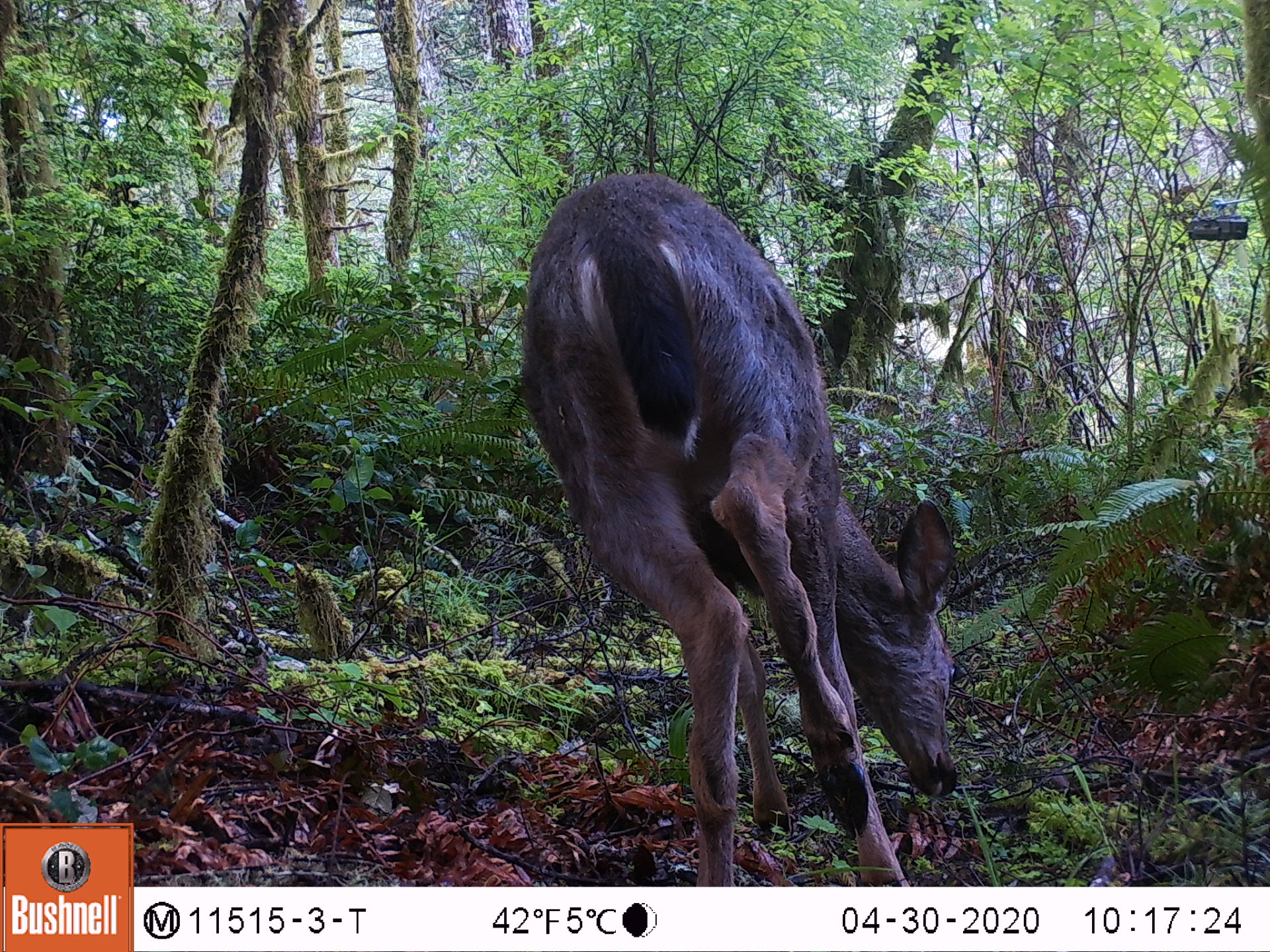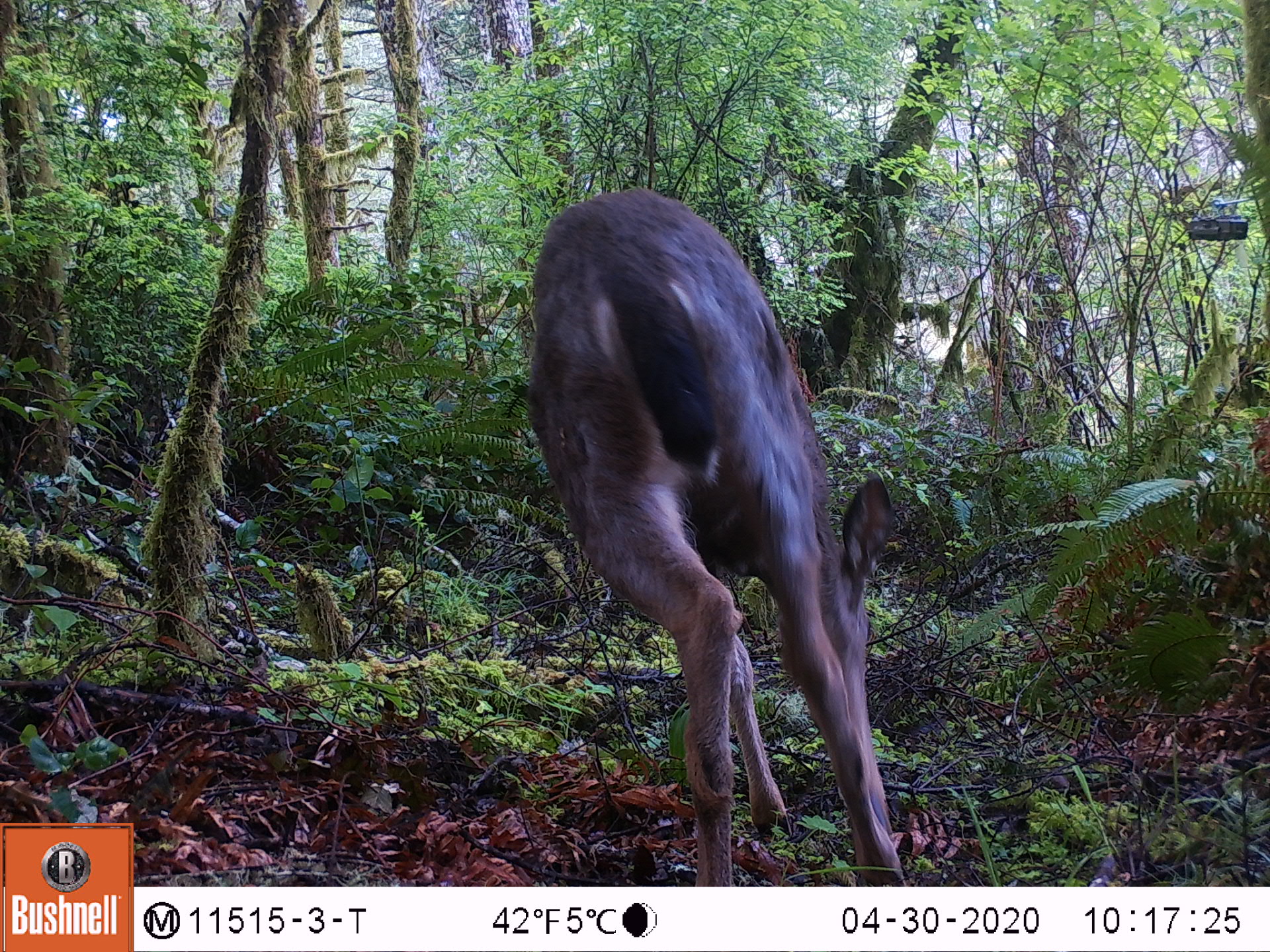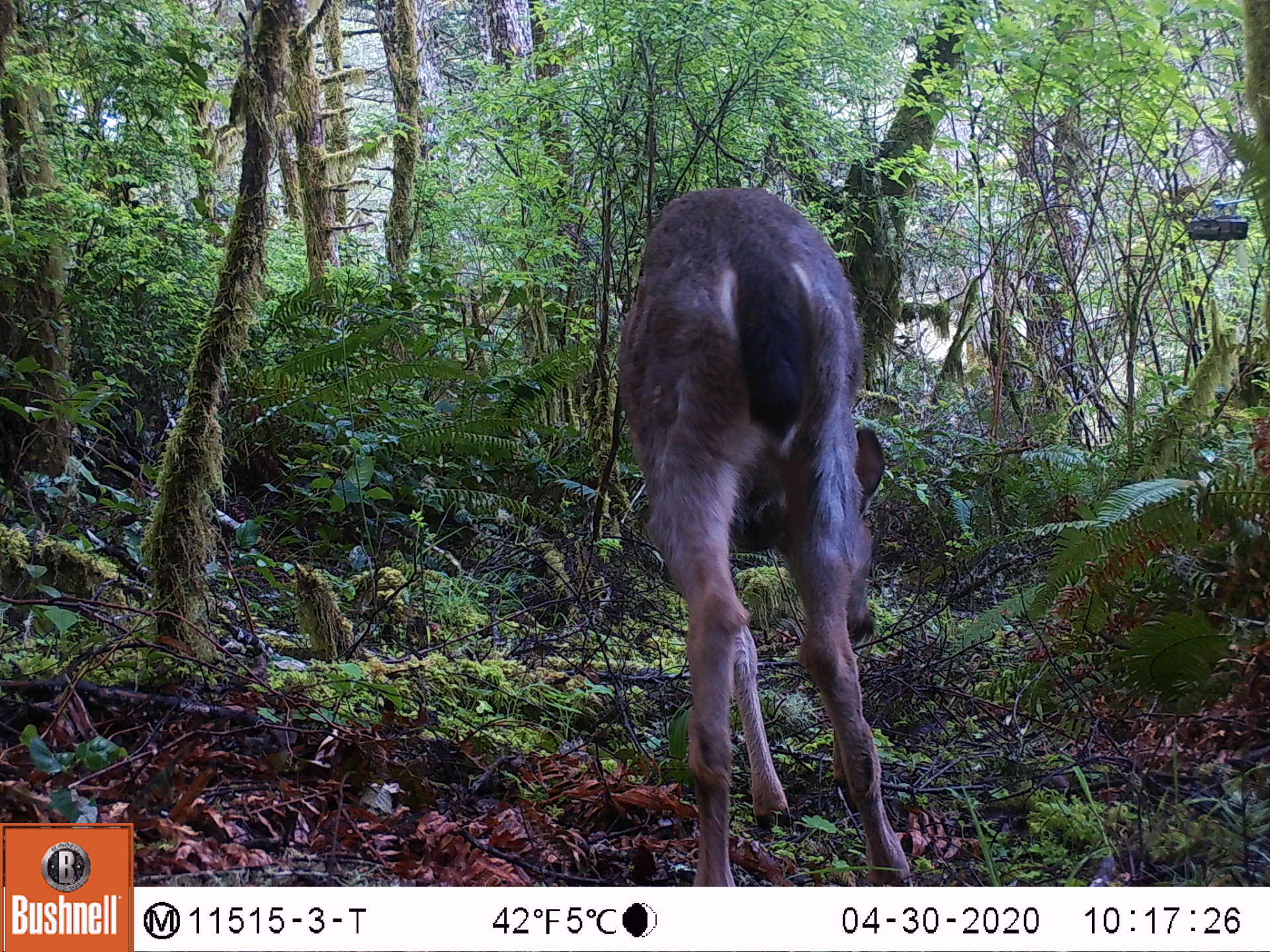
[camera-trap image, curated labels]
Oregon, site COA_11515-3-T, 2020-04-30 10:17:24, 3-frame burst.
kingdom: Animalia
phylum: Chordata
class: Mammalia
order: Artiodactyla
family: Cervidae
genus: Odocoileus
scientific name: Odocoileus hemionus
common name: black-tailed deer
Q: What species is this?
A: Black-tailed deer (Odocoileus hemionus).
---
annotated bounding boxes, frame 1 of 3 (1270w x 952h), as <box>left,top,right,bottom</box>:
black-tailed deer: <box>514,159,986,882</box>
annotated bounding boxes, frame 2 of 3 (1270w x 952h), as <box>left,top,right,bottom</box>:
black-tailed deer: <box>512,188,924,878</box>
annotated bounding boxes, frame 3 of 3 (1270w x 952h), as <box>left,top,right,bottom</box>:
black-tailed deer: <box>622,177,933,875</box>